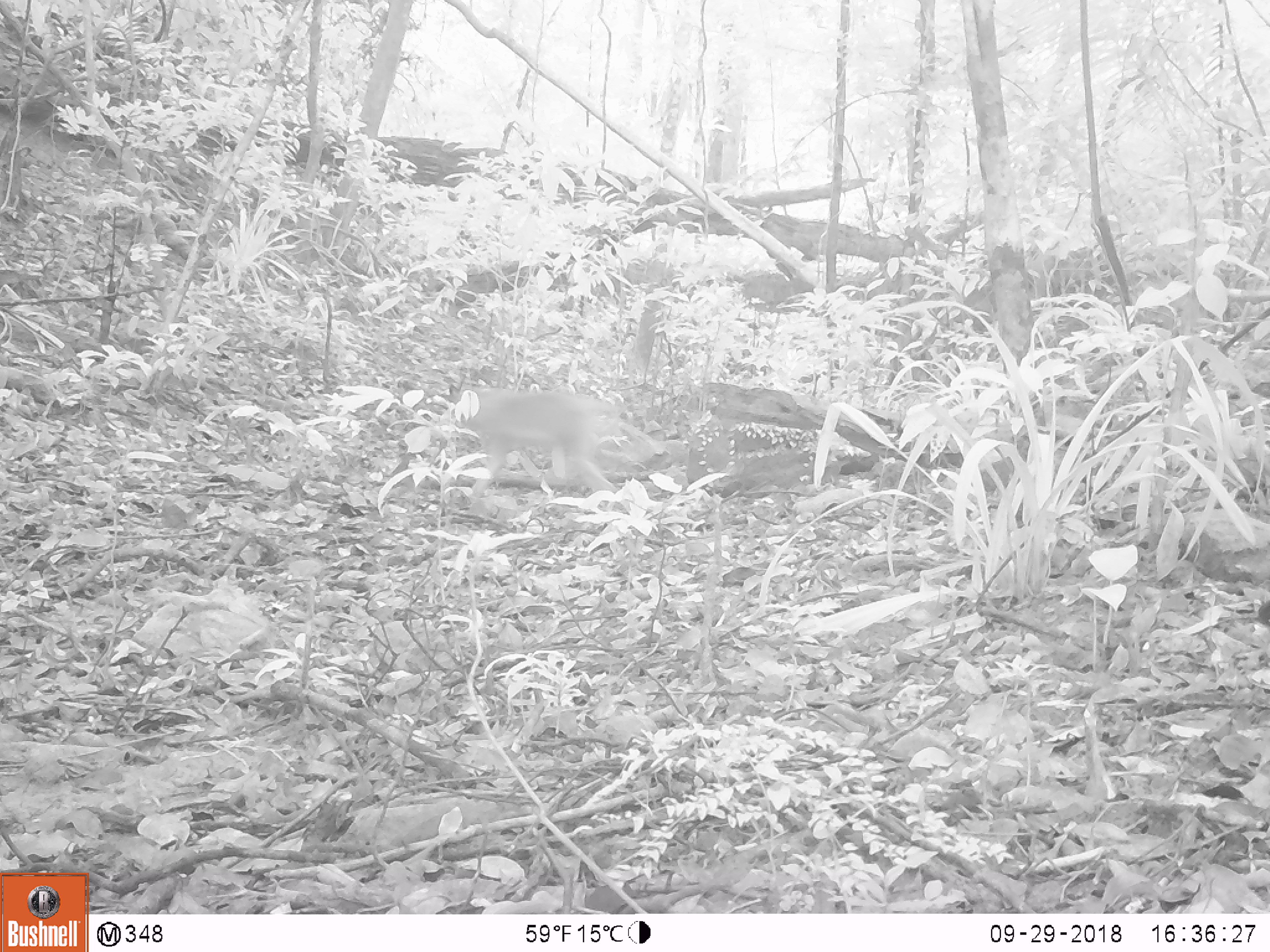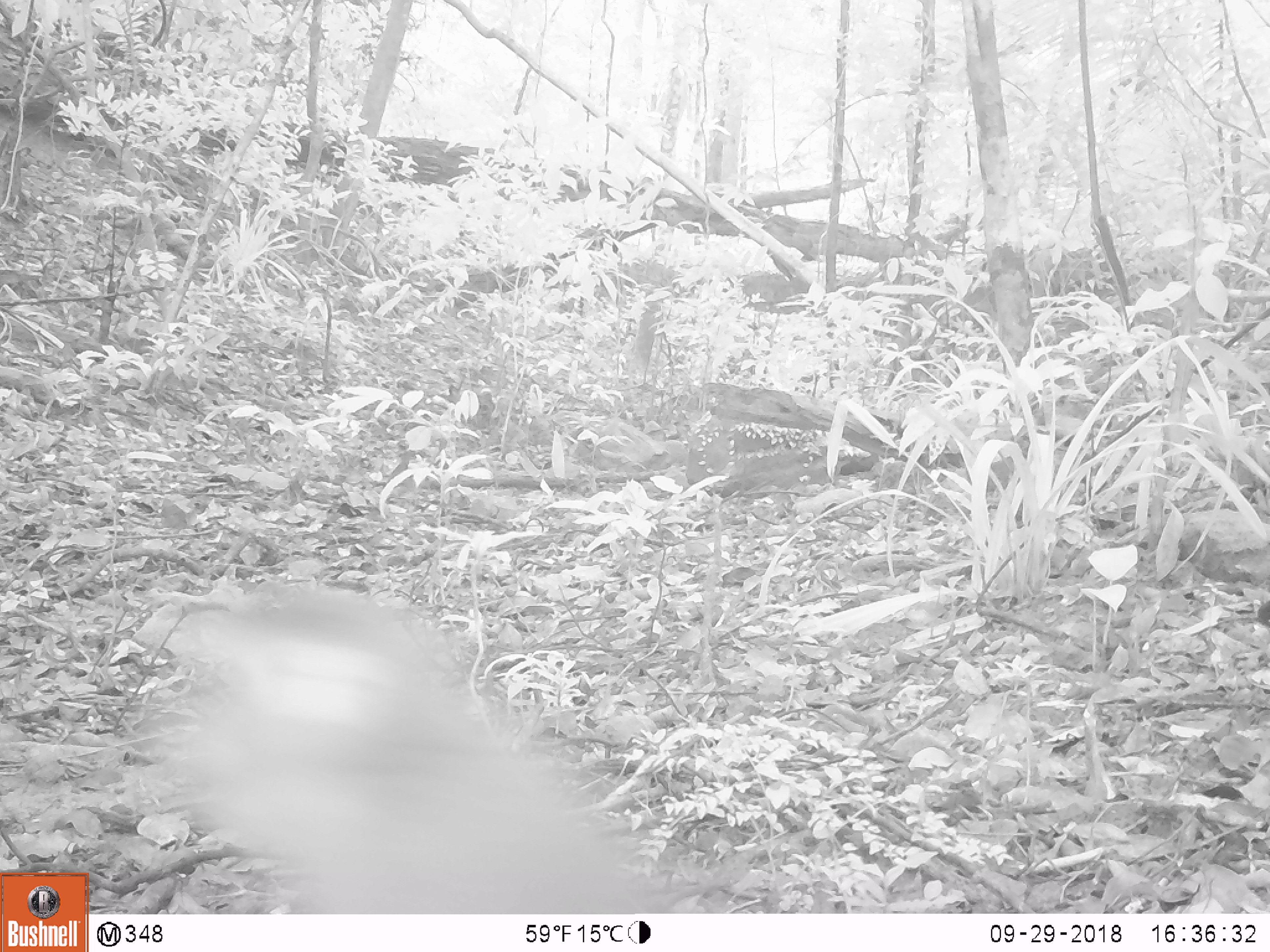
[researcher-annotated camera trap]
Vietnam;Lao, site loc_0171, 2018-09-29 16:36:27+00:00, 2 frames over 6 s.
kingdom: Animalia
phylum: Chordata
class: Mammalia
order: Primates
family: Cercopithecidae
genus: Macaca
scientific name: Macaca nemestrina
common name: pig-tailed macaque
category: pig tailed macaque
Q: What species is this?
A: Pig tailed macaque (pig-tailed macaque) (Macaca nemestrina).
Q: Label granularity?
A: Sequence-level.